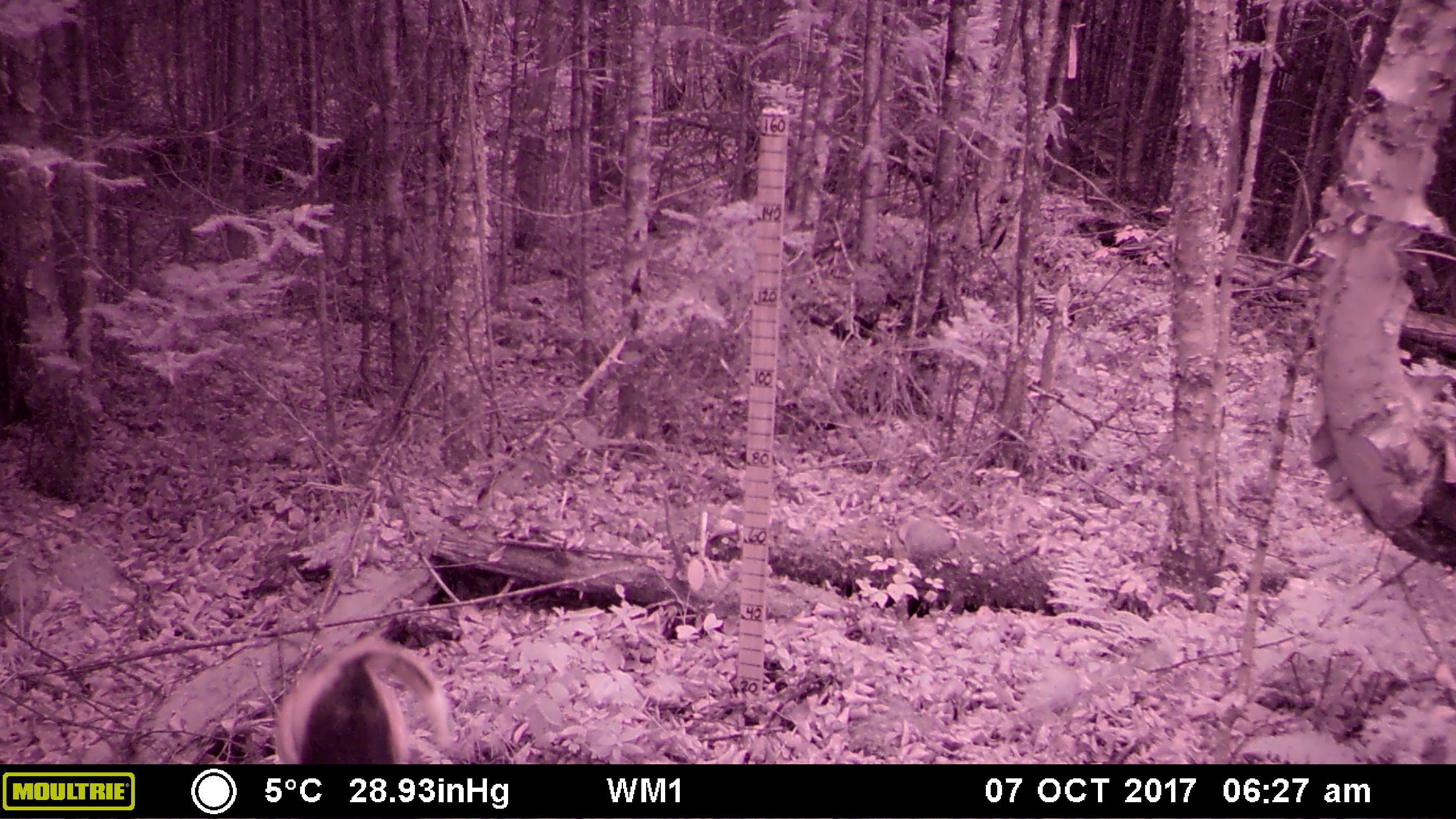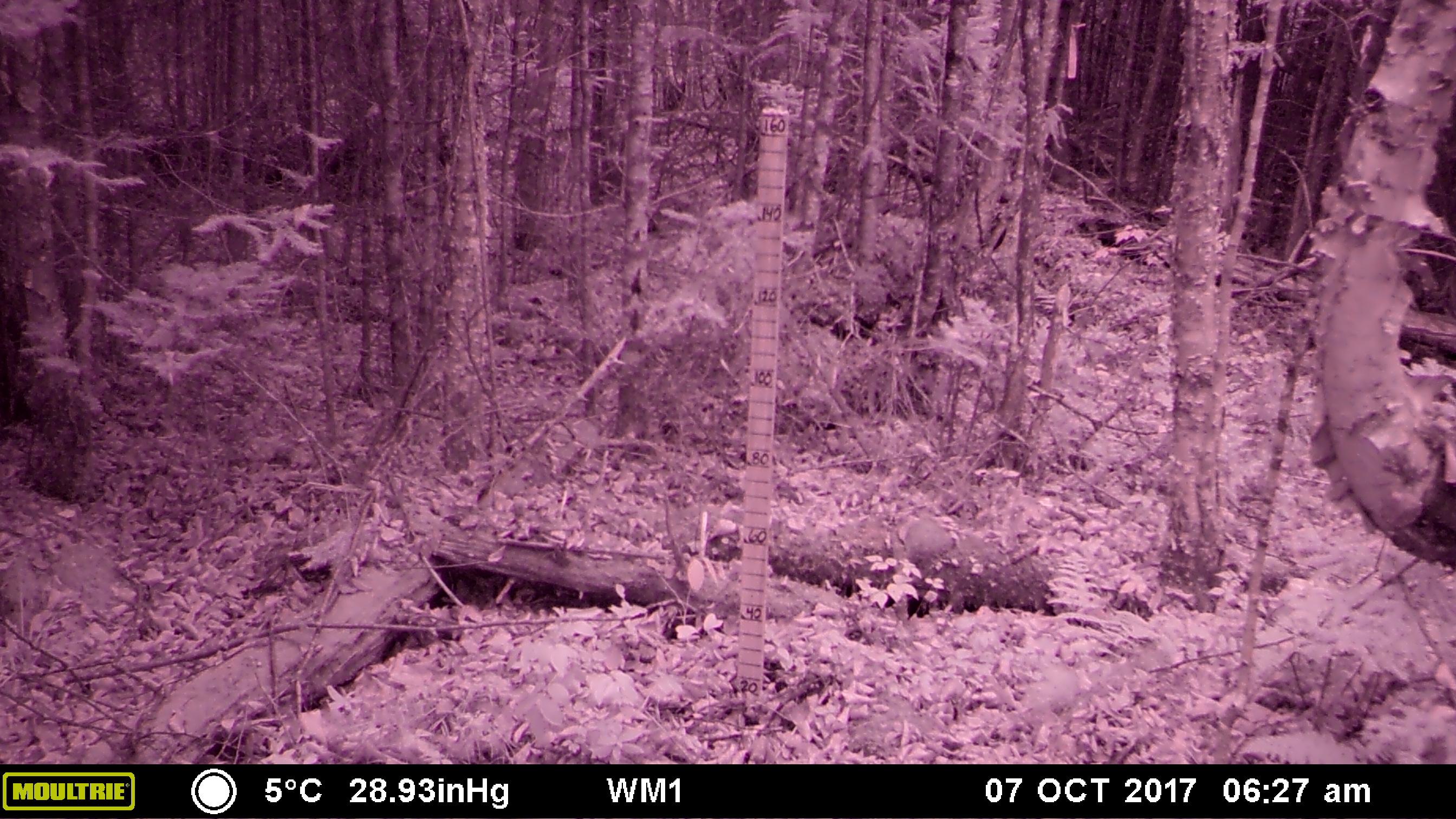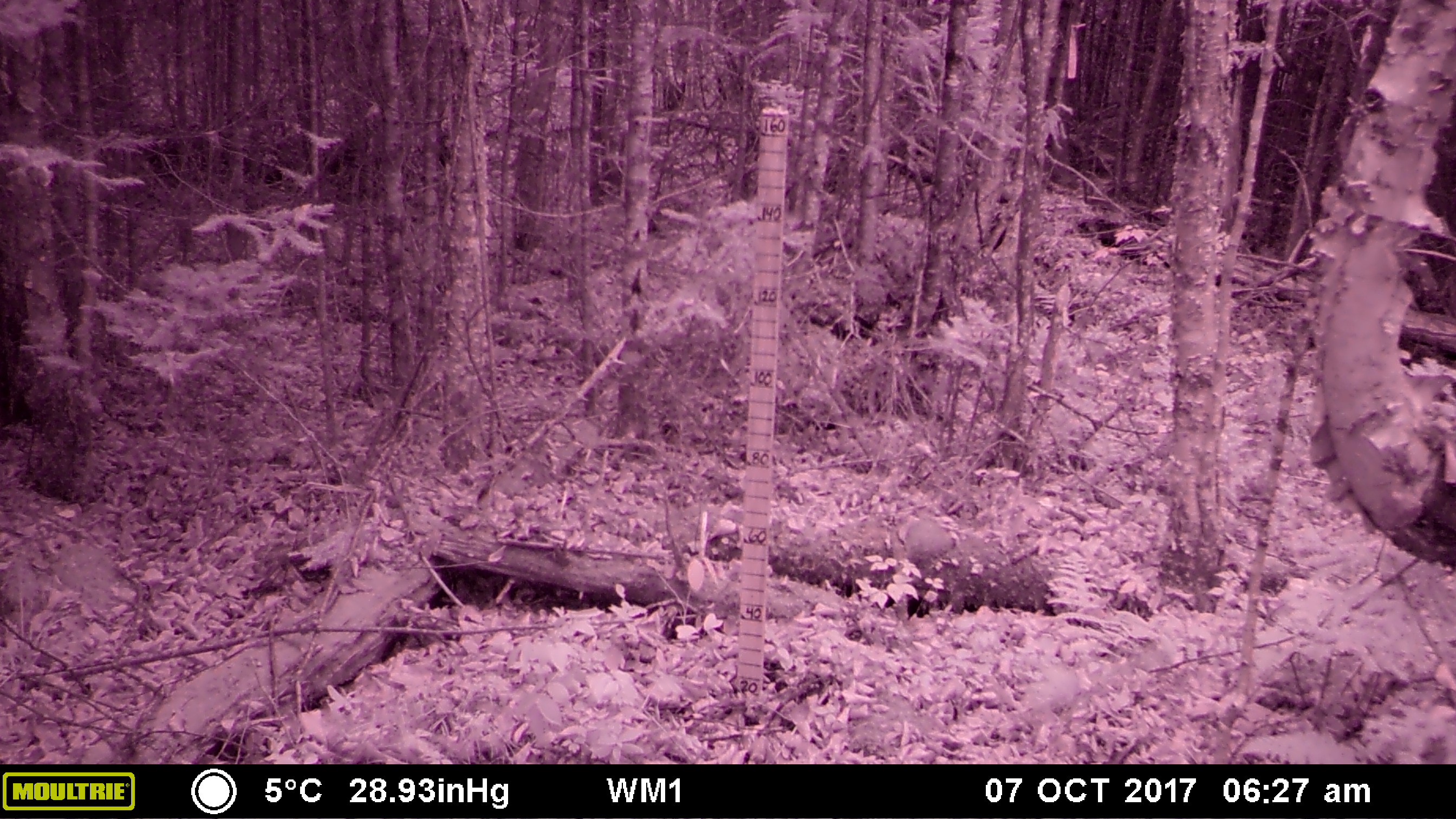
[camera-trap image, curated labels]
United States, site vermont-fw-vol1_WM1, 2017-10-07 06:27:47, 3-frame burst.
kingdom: Animalia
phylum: Chordata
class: Mammalia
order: Carnivora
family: Canidae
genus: Canis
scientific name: Canis familiaris familiaris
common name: domestic dog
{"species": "domestic dog (Canis familiaris familiaris)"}